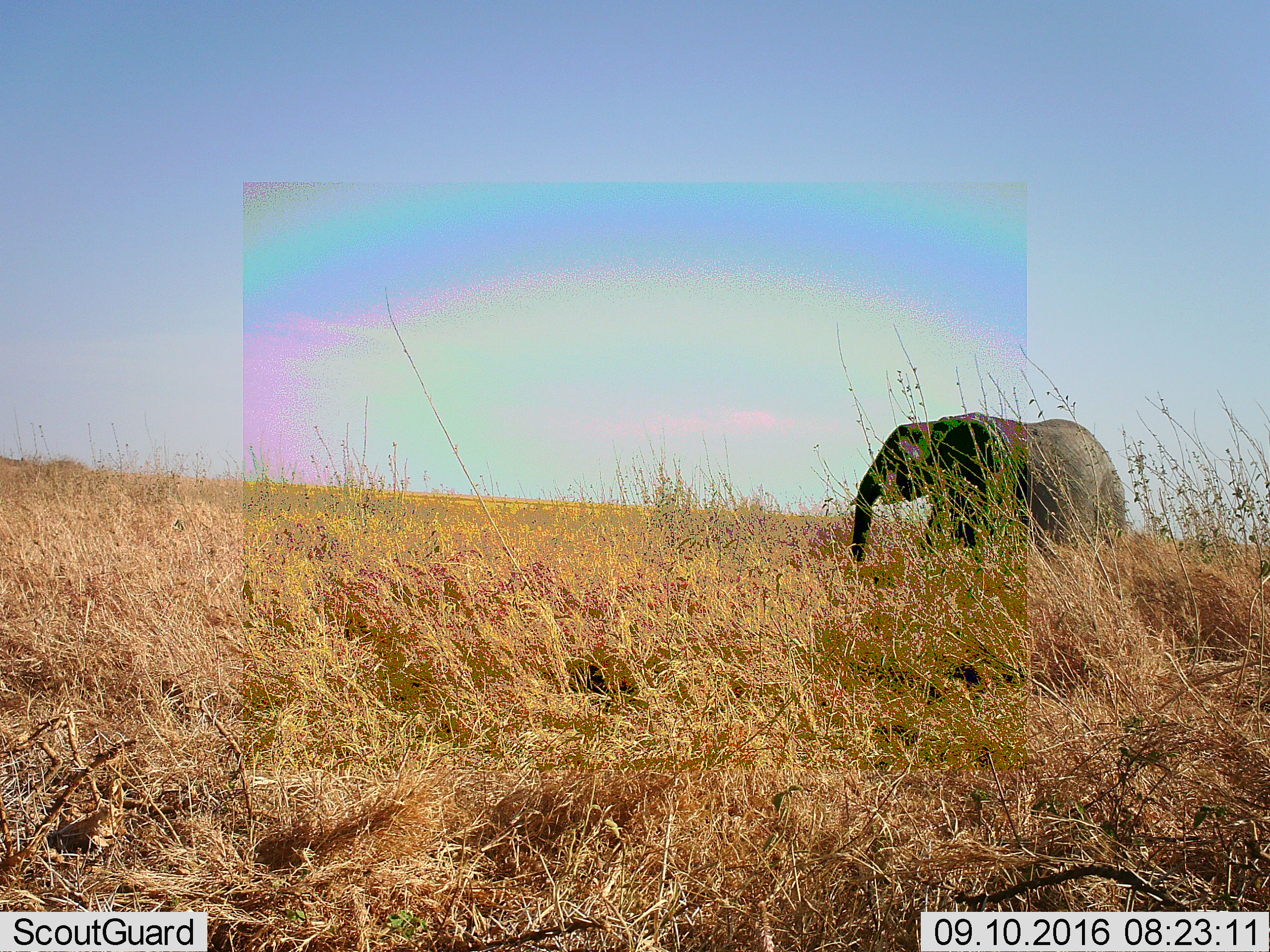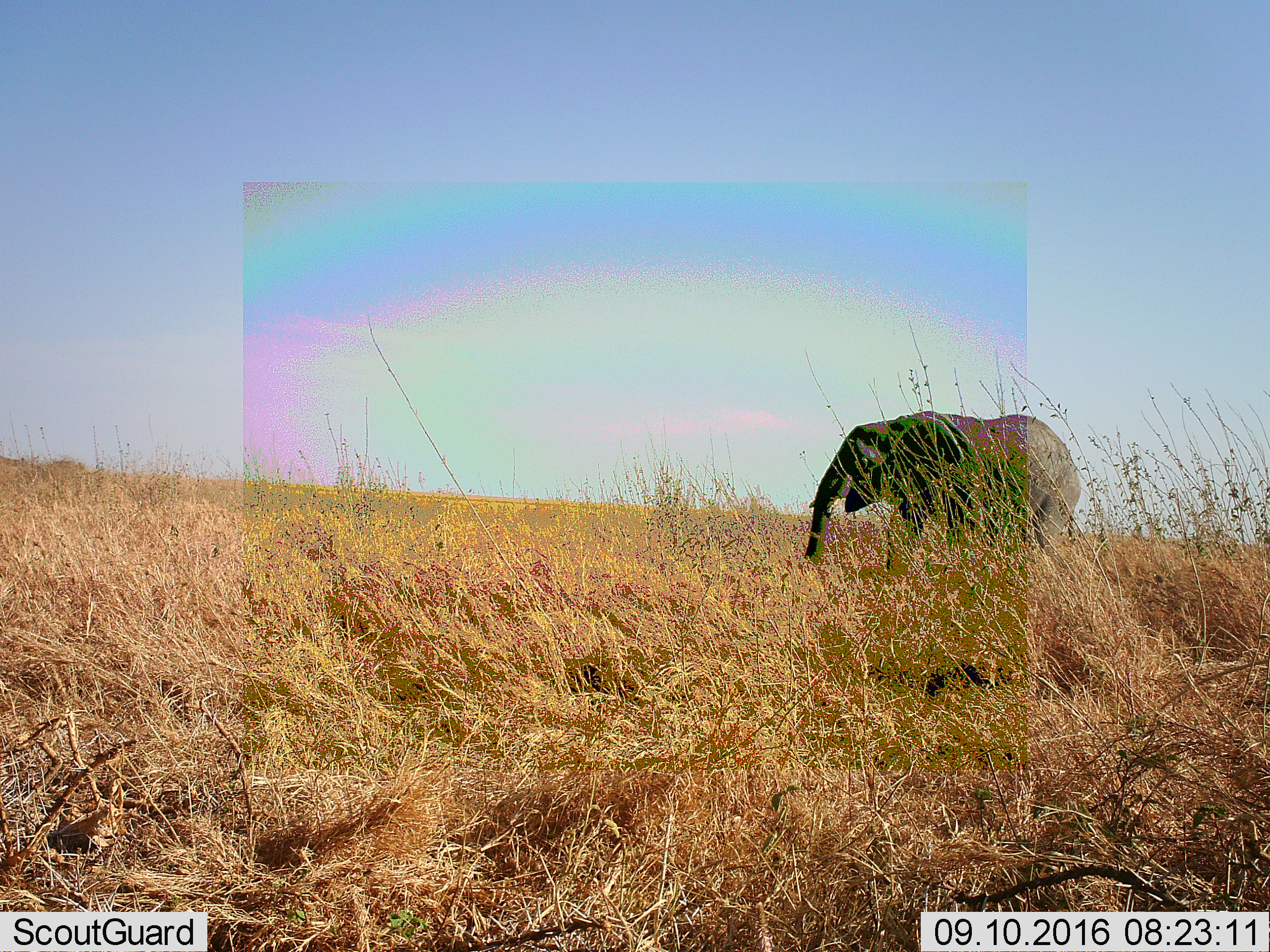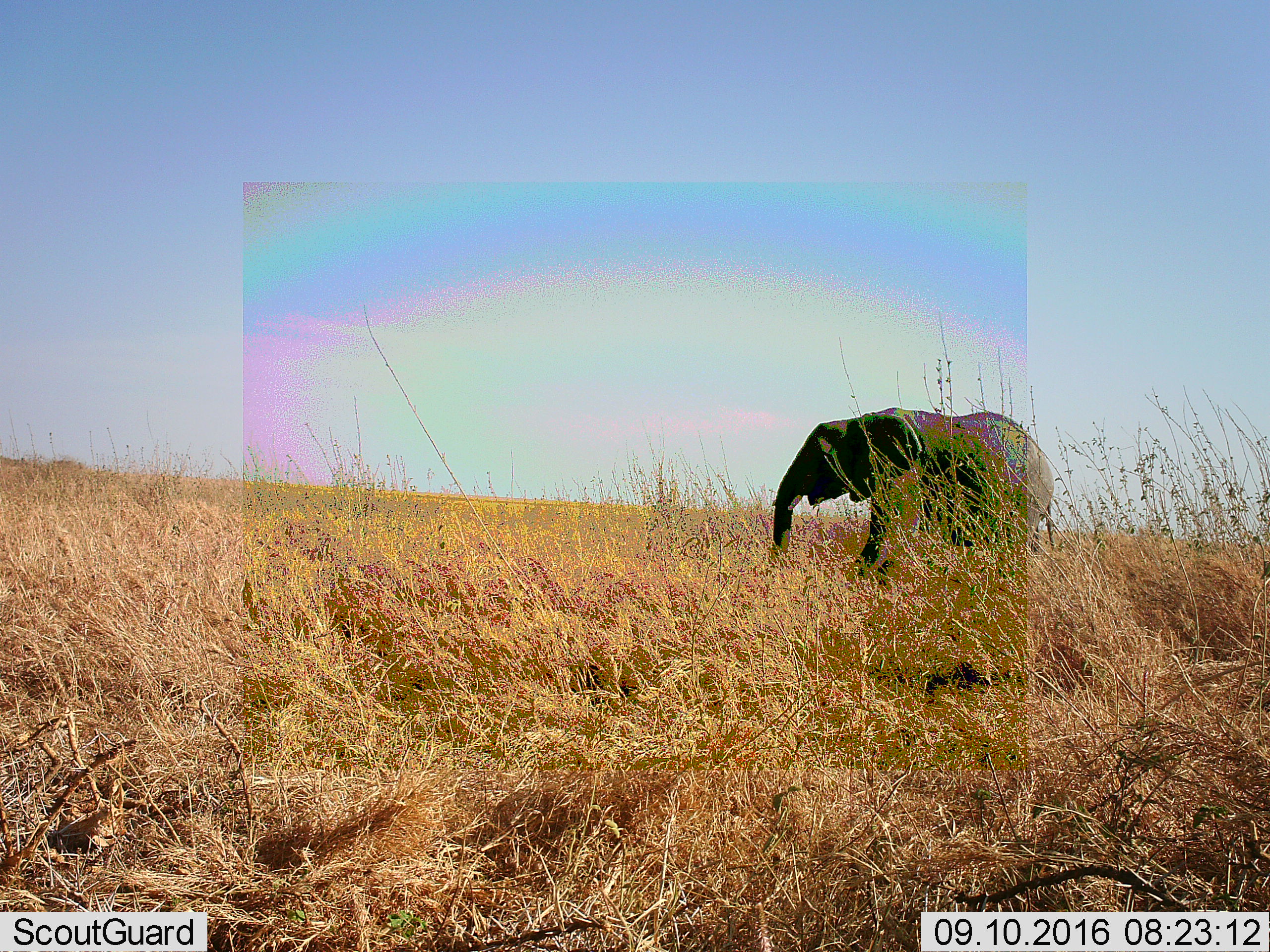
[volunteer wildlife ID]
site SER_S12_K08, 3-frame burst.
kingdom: Animalia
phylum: Chordata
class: Mammalia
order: Proboscidea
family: Elephantidae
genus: Loxodonta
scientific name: Loxodonta africana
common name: african bush elephant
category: elephant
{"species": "elephant (african bush elephant) (Loxodonta africana)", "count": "1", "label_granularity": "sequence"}